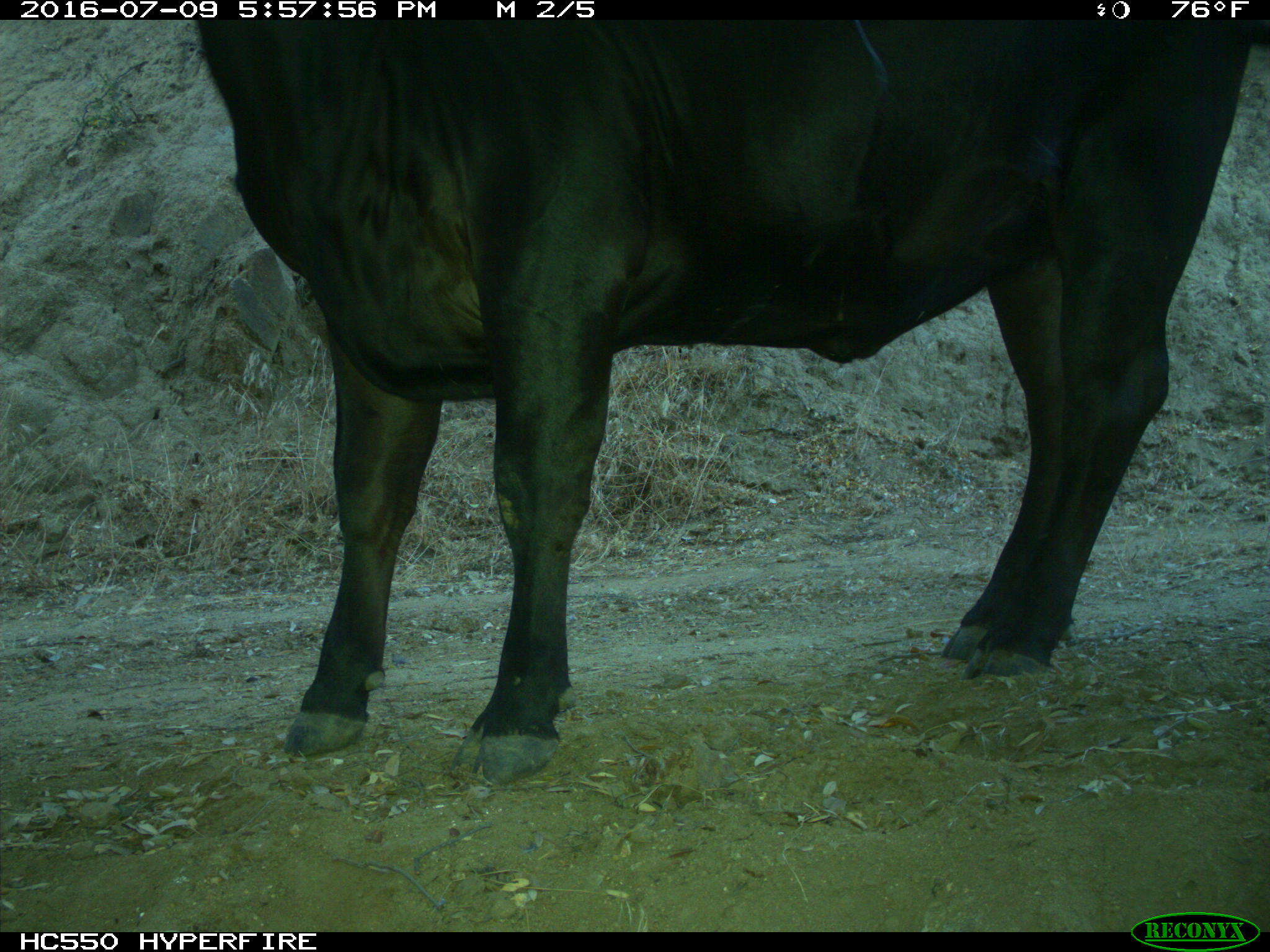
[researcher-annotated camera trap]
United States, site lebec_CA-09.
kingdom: Animalia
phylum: Chordata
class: Mammalia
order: Artiodactyla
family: Bovidae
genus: Bos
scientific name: Bos taurus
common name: domestic cow